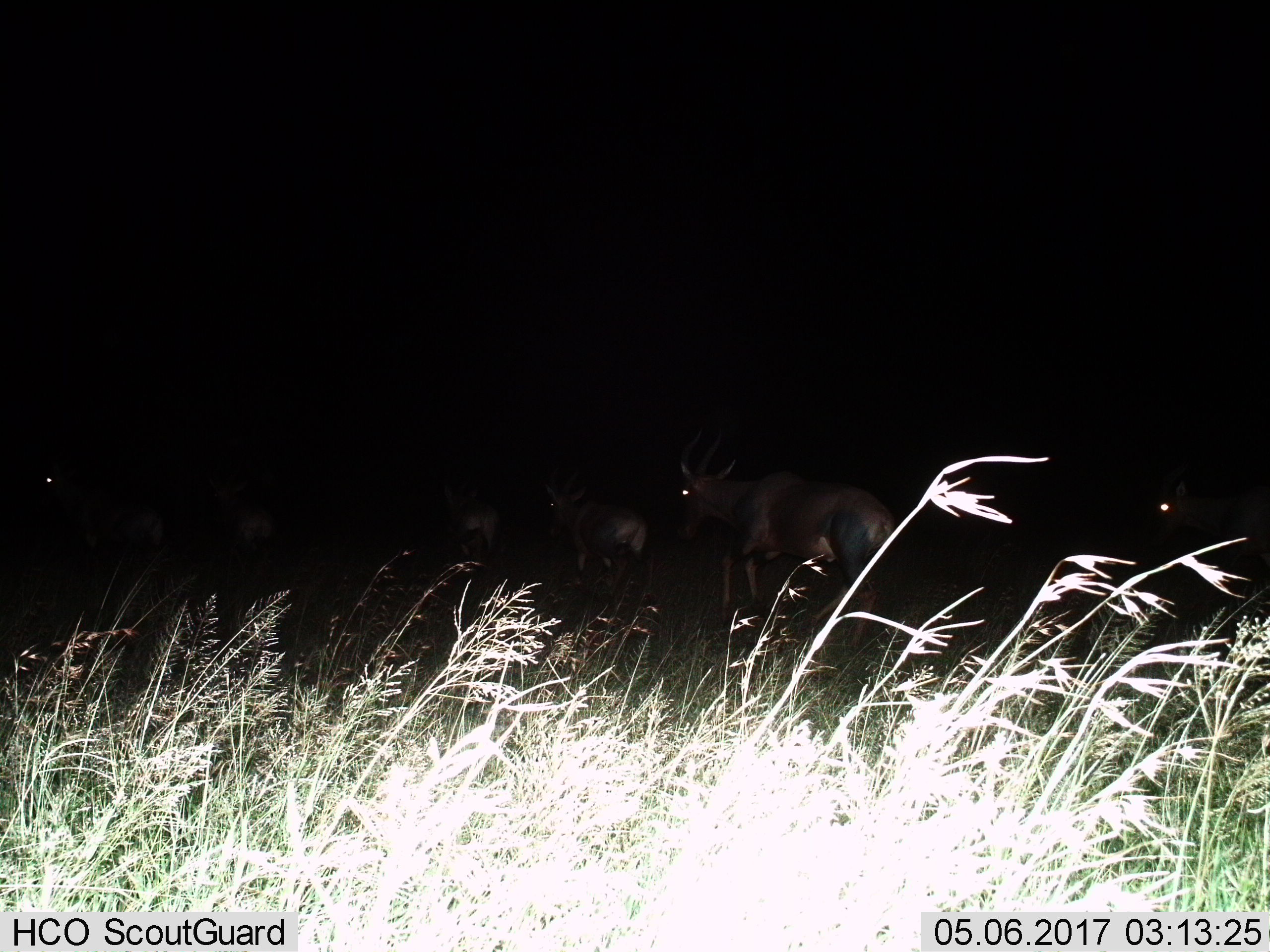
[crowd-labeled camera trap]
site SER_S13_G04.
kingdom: Animalia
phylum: Chordata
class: Mammalia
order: Artiodactyla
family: Bovidae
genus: Damaliscus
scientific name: Damaliscus lunatus jimela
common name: topi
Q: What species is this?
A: Topi (Damaliscus lunatus jimela).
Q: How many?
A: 6.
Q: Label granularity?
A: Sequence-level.